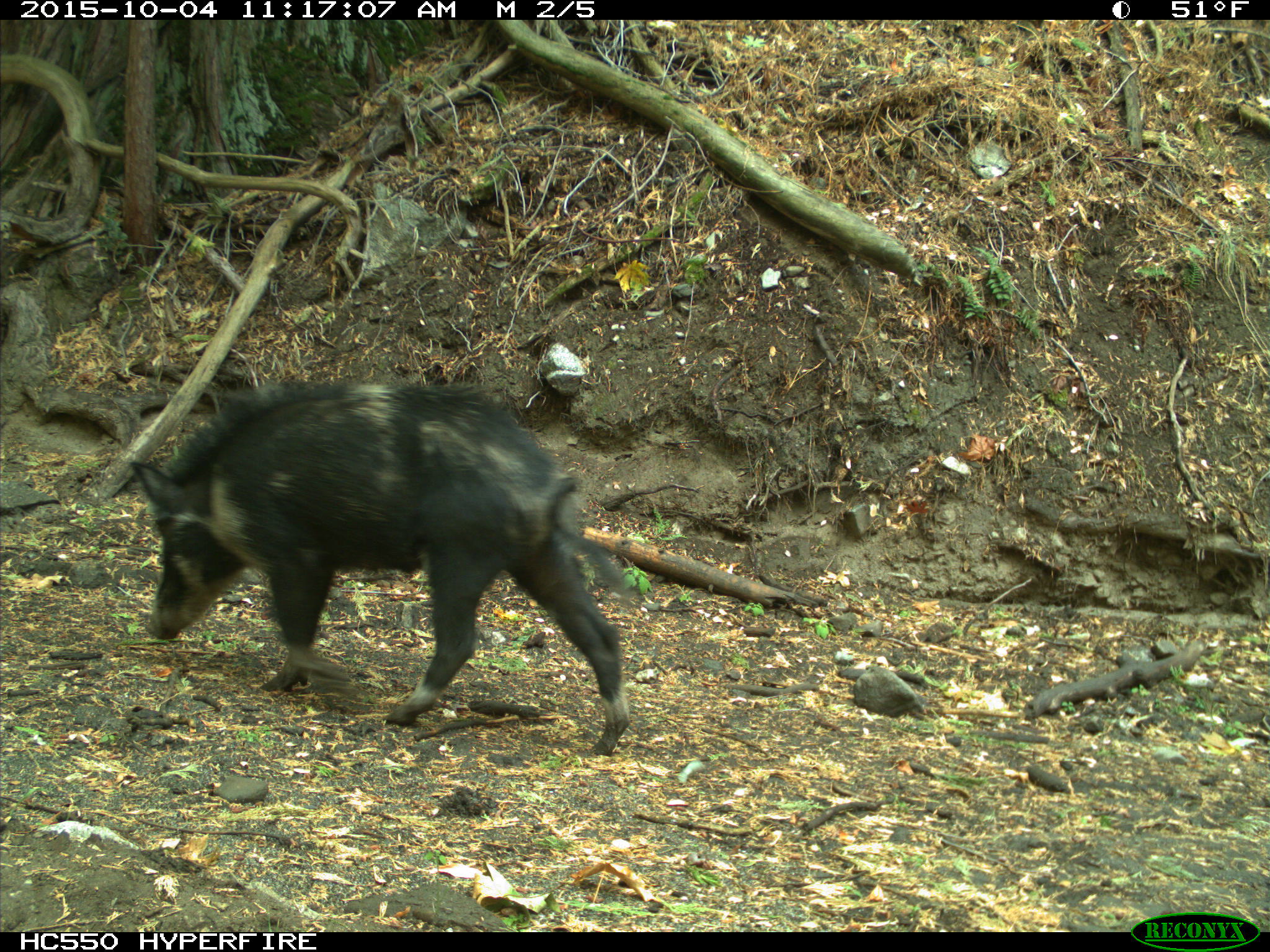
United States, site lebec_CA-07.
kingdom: Animalia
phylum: Chordata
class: Mammalia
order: Artiodactyla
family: Suidae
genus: Sus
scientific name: Sus scrofa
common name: wild boar